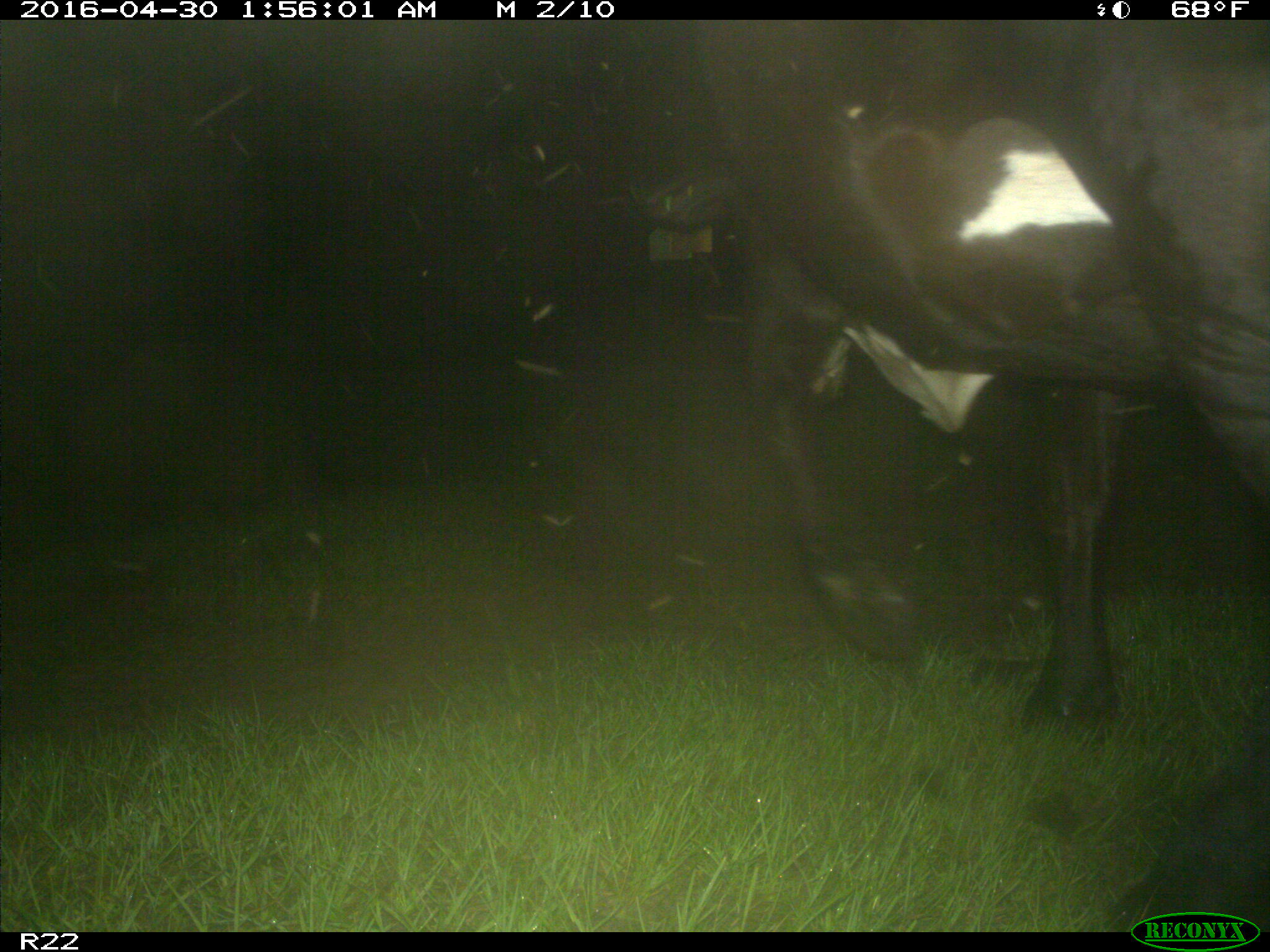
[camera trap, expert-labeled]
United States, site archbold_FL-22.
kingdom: Animalia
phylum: Chordata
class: Mammalia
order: Artiodactyla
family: Bovidae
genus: Bos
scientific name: Bos taurus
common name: domestic cow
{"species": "Bos taurus (domestic cow)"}